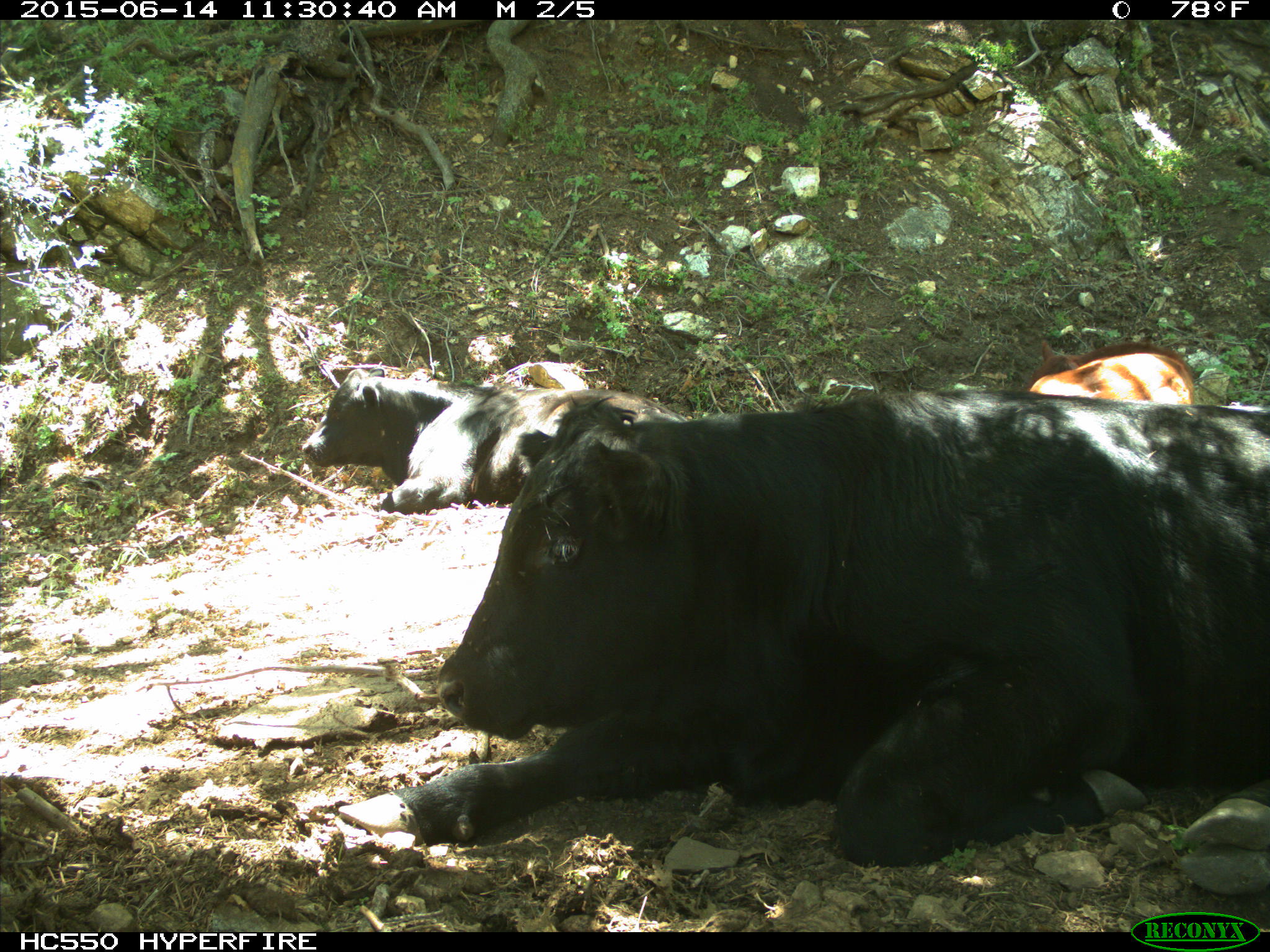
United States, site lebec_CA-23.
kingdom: Animalia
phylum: Chordata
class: Mammalia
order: Artiodactyla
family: Bovidae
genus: Bos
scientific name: Bos taurus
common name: domestic cow